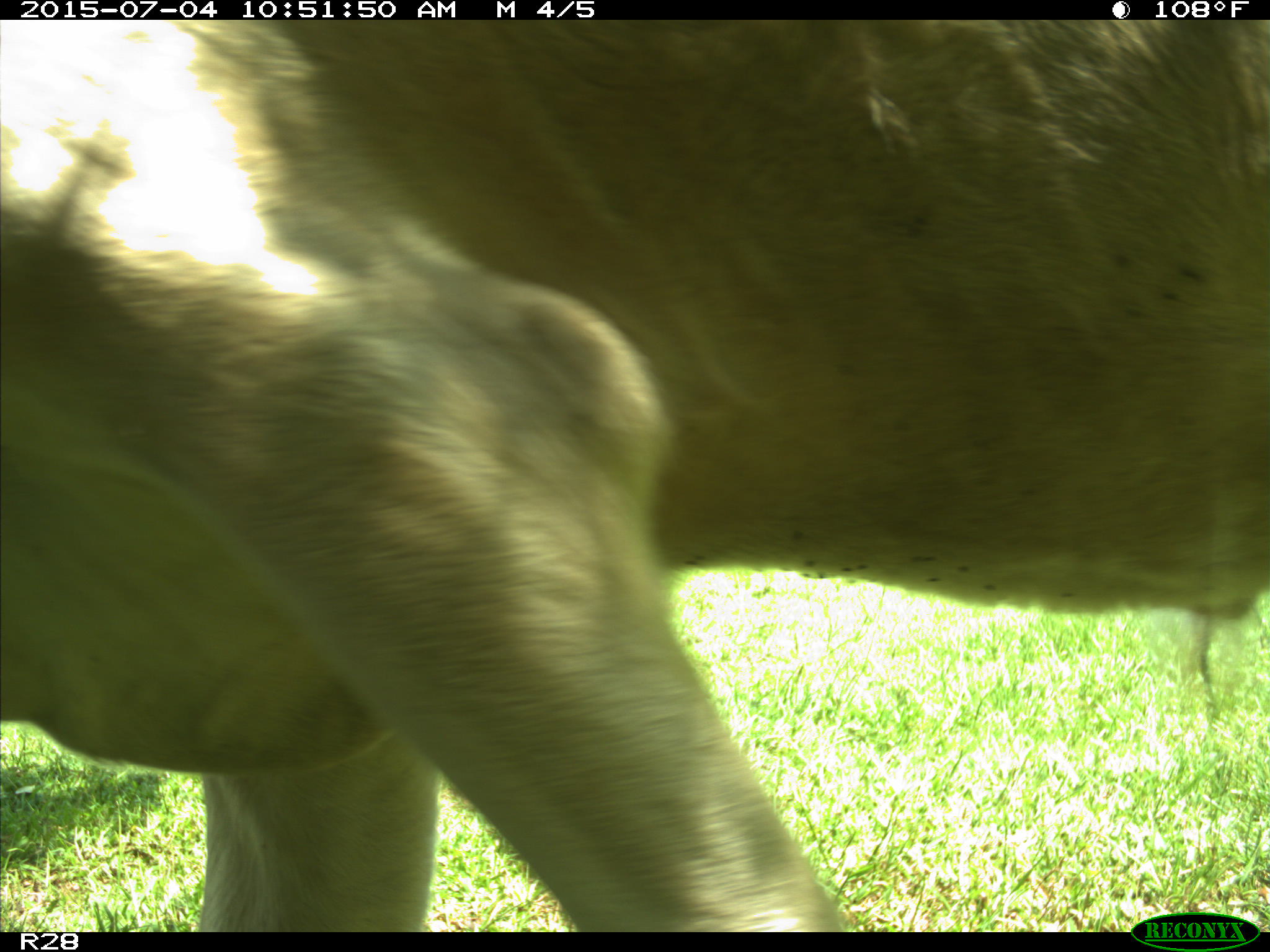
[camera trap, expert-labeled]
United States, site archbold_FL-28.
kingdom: Animalia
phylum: Chordata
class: Mammalia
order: Artiodactyla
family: Bovidae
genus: Bos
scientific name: Bos taurus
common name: domestic cow